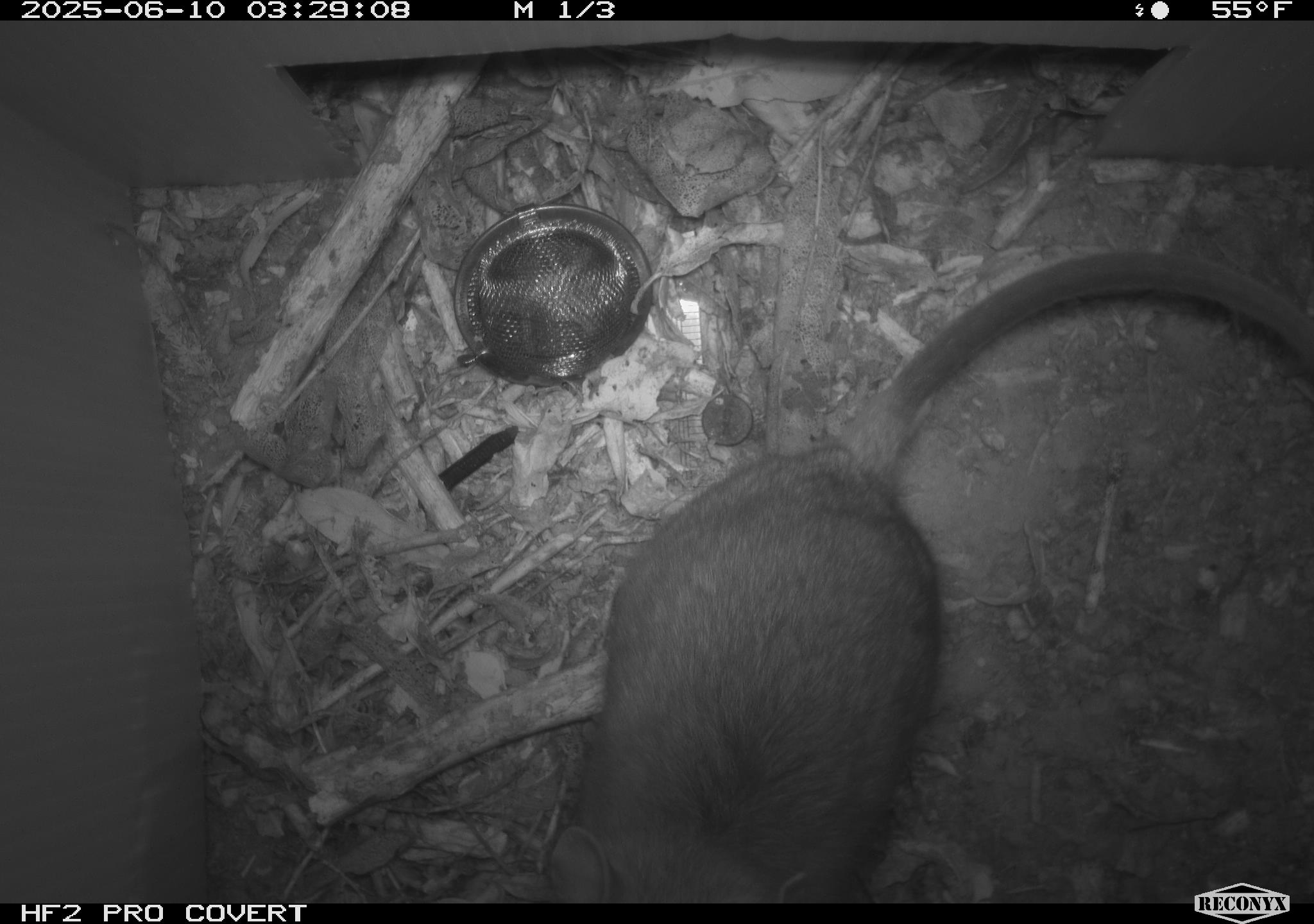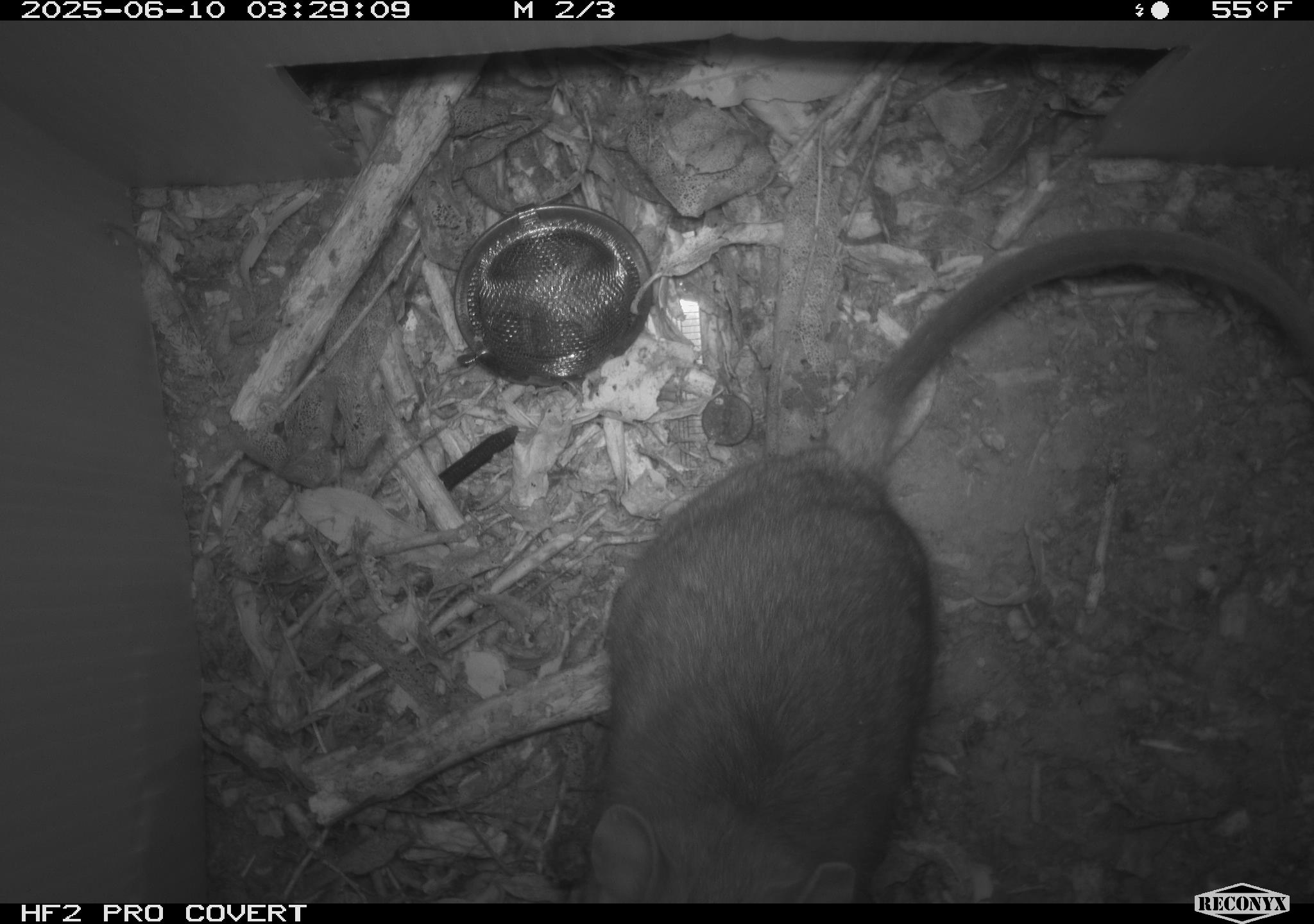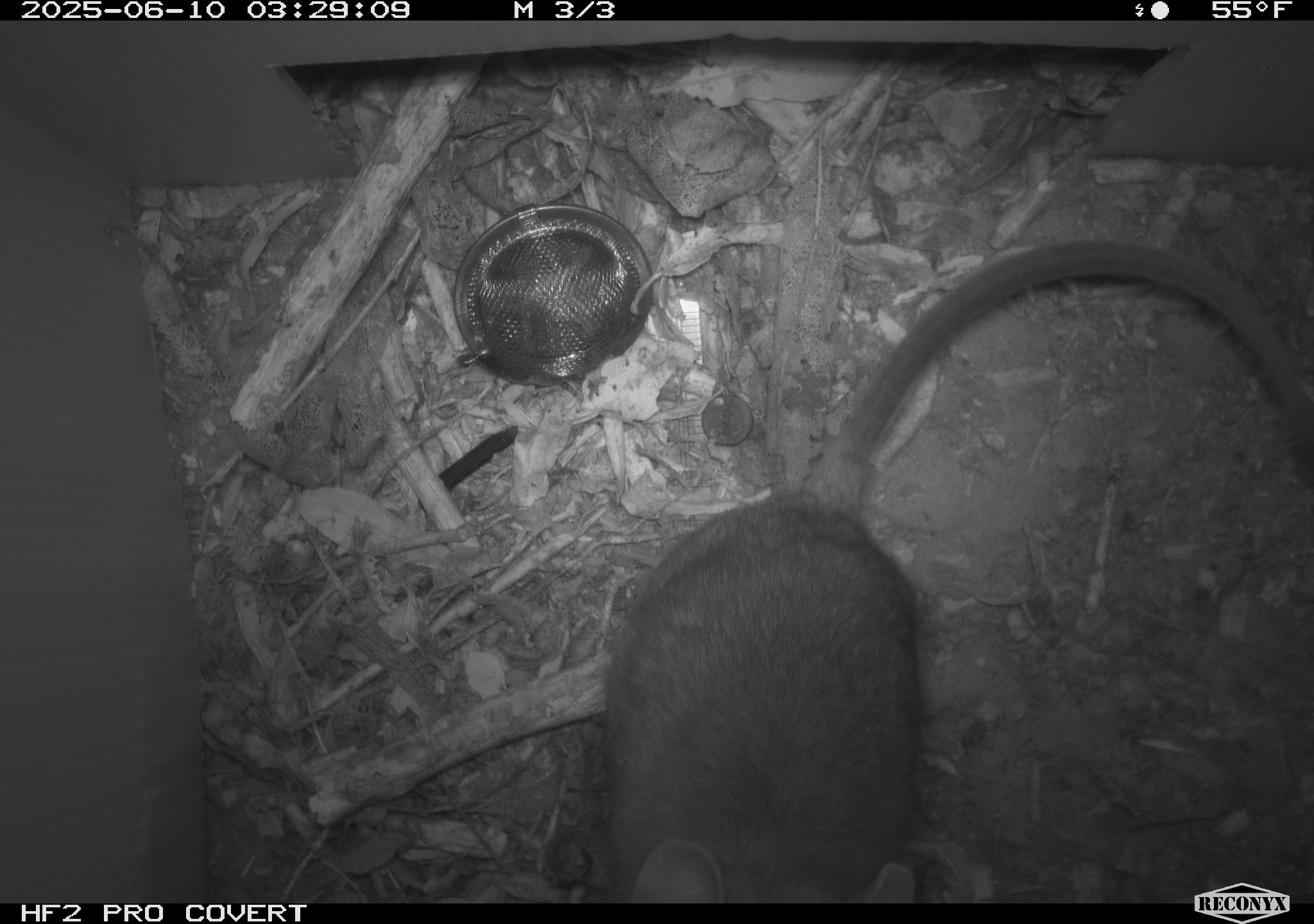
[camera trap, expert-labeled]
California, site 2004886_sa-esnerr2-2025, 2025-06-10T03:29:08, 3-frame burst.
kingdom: Animalia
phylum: Chordata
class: Mammalia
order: Rodentia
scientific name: Rodentia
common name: rodent